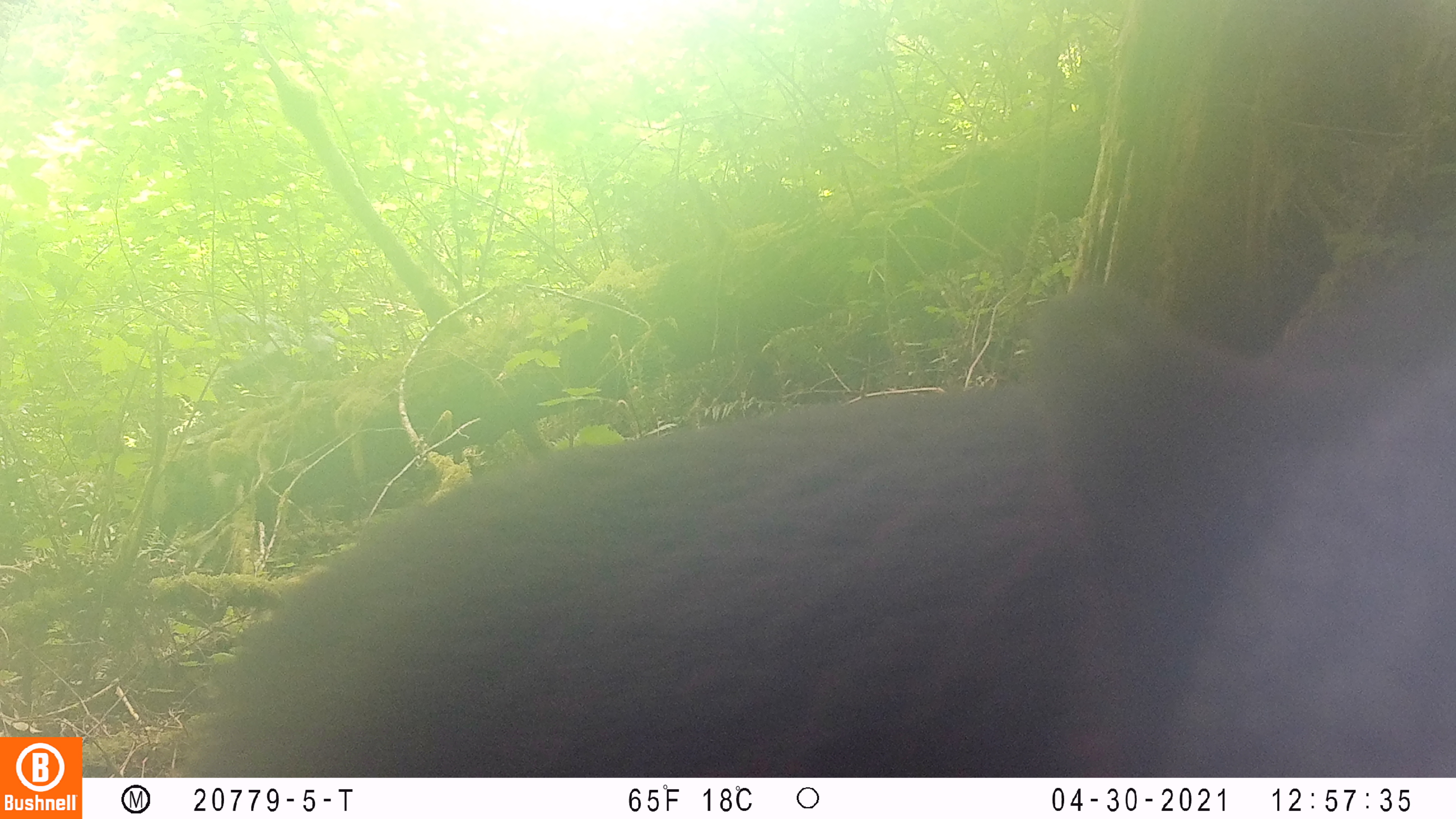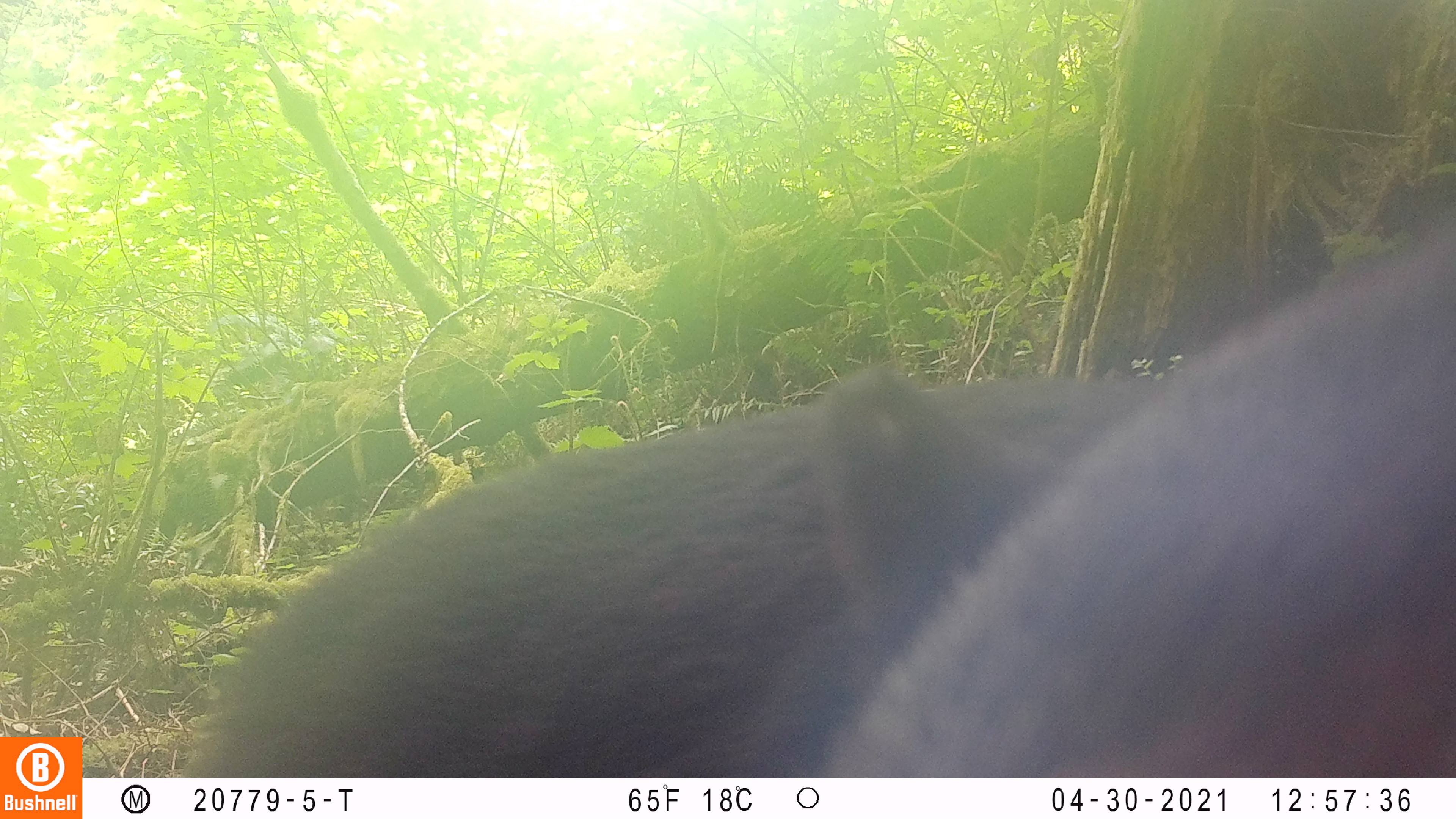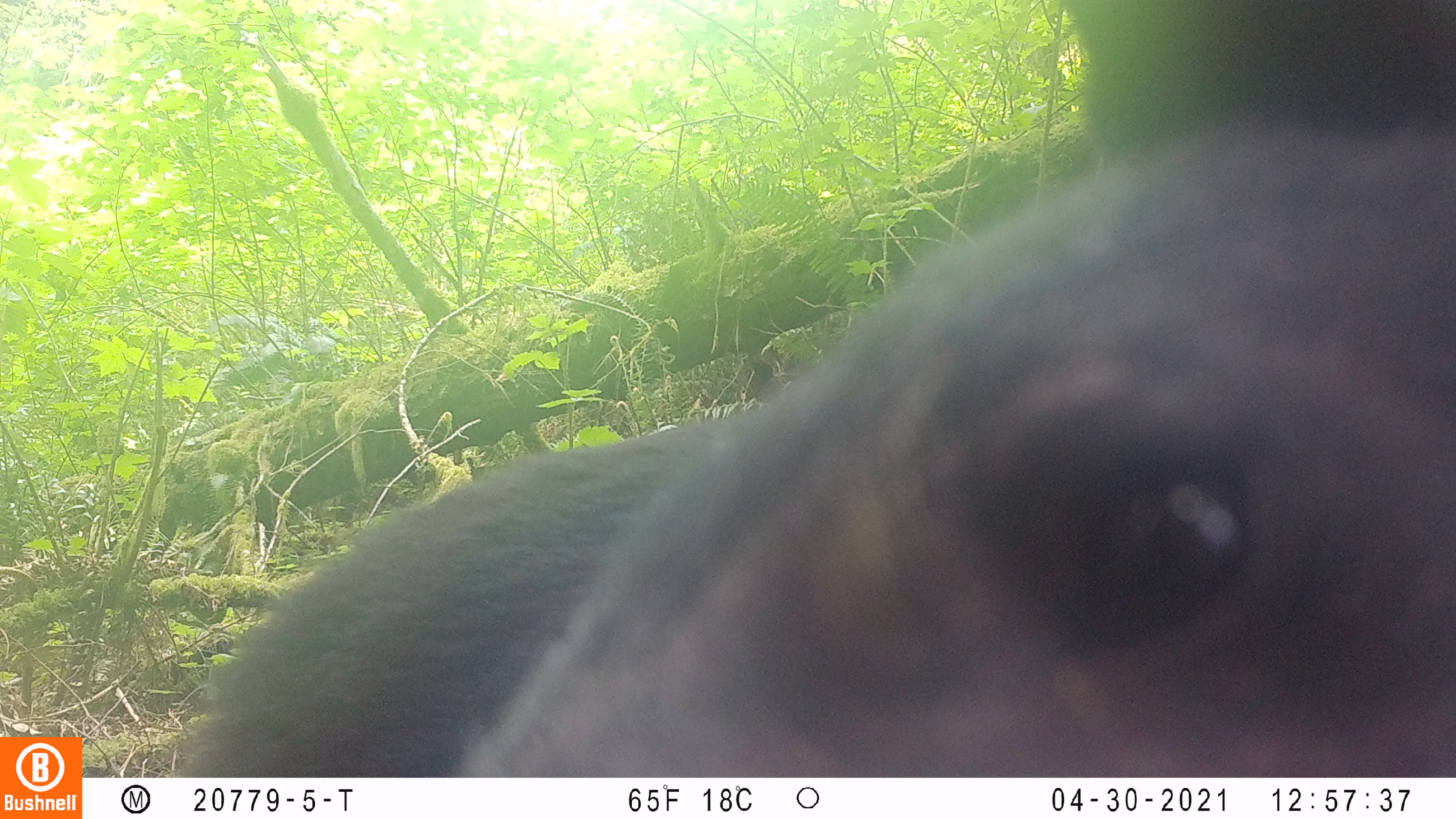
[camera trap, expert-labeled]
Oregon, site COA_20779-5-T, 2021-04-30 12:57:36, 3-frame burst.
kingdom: Animalia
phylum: Chordata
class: Mammalia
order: Carnivora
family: Ursidae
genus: Ursus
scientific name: Ursus americanus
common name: american black bear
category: black bear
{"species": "black bear (american black bear) (Ursus americanus)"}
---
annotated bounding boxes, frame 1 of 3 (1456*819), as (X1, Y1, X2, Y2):
black bear: (154, 270, 1453, 778)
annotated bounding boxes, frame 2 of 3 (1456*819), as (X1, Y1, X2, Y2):
black bear: (152, 352, 1453, 777)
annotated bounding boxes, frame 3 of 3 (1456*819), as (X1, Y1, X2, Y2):
black bear: (156, 1, 1455, 777)